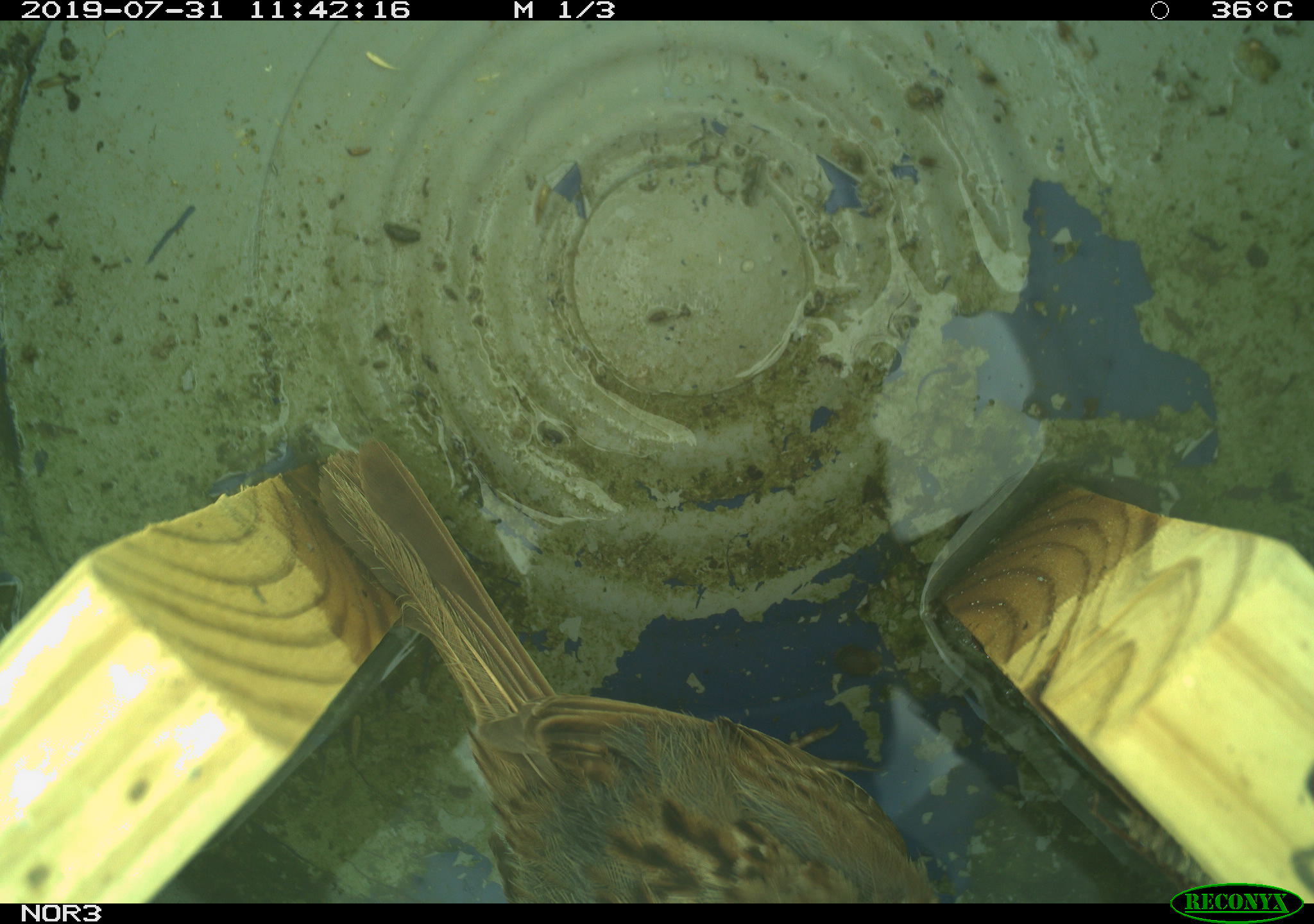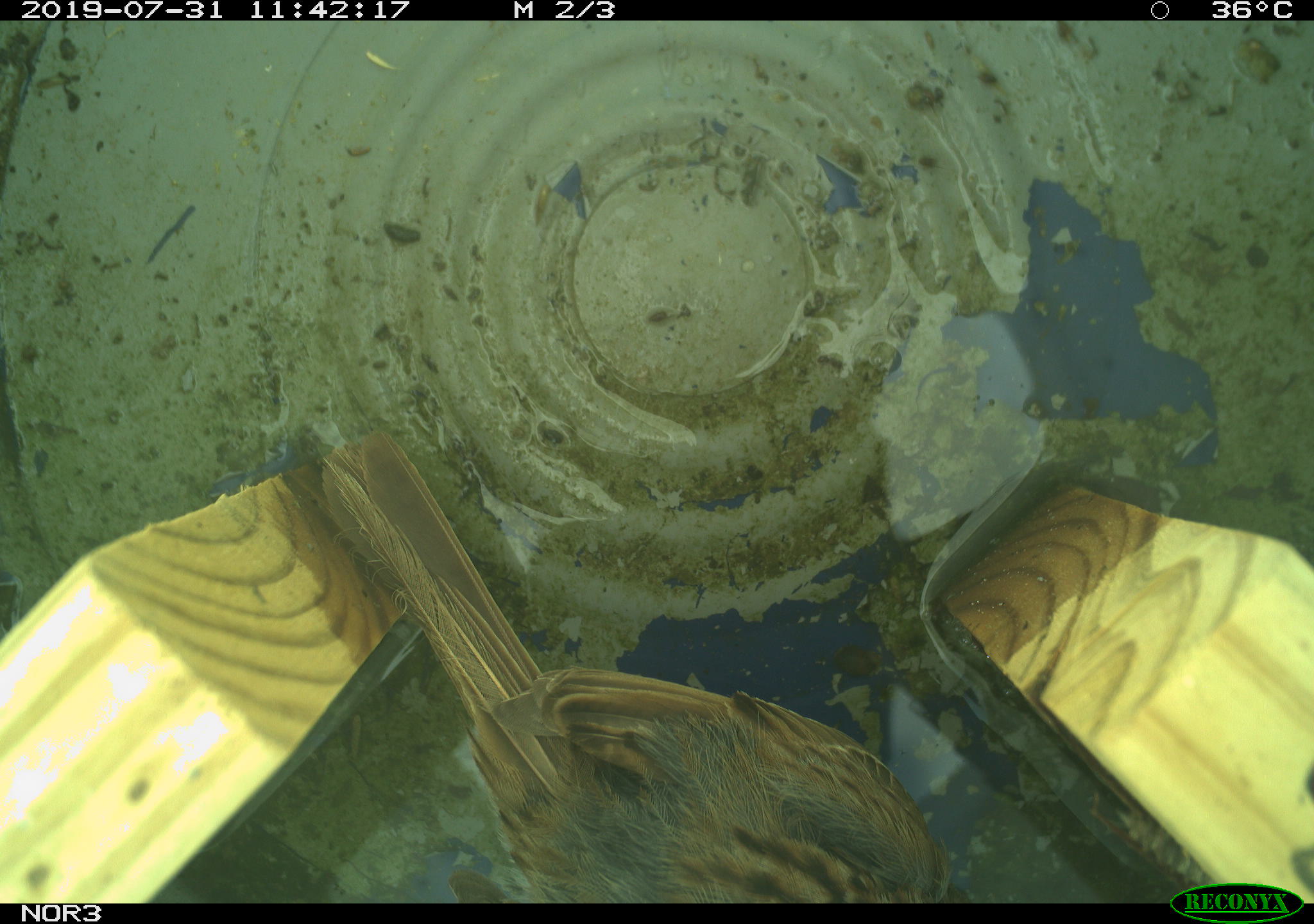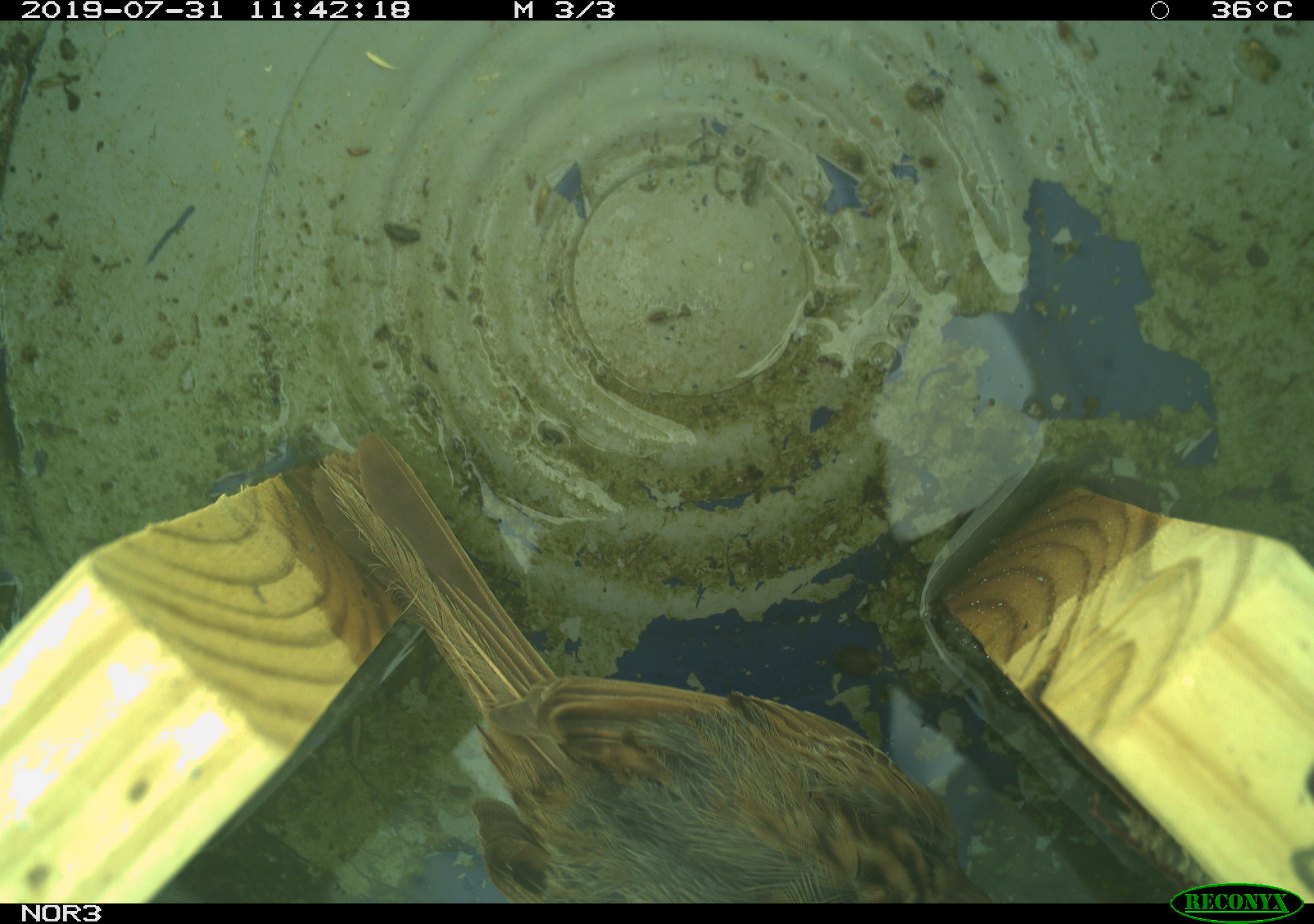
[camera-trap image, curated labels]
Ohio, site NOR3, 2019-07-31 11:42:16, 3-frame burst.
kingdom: Animalia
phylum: Chordata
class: Aves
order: Passeriformes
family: Passerellidae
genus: Melospiza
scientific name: Melospiza melodia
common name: song sparrow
Song sparrow (Melospiza melodia).